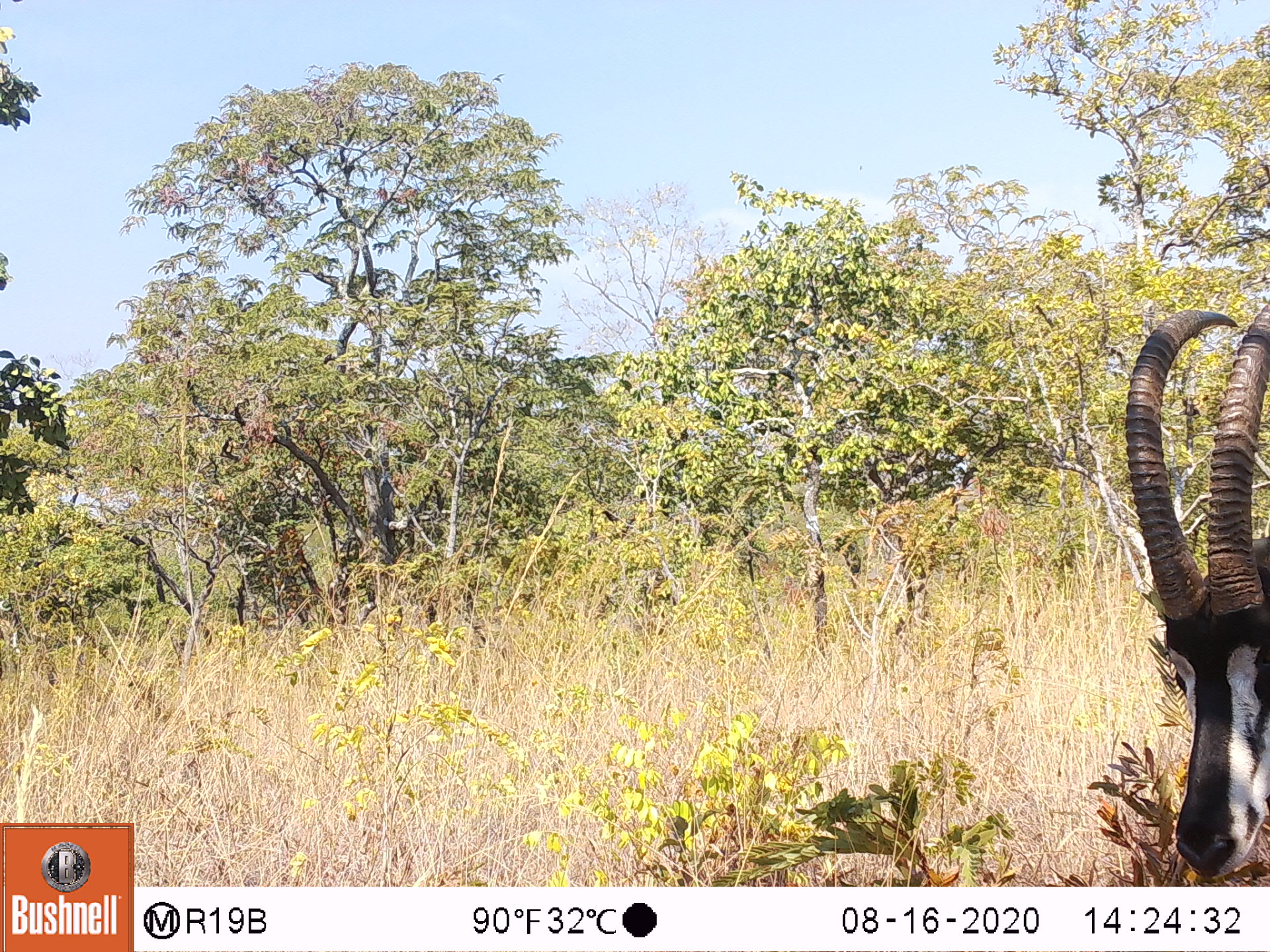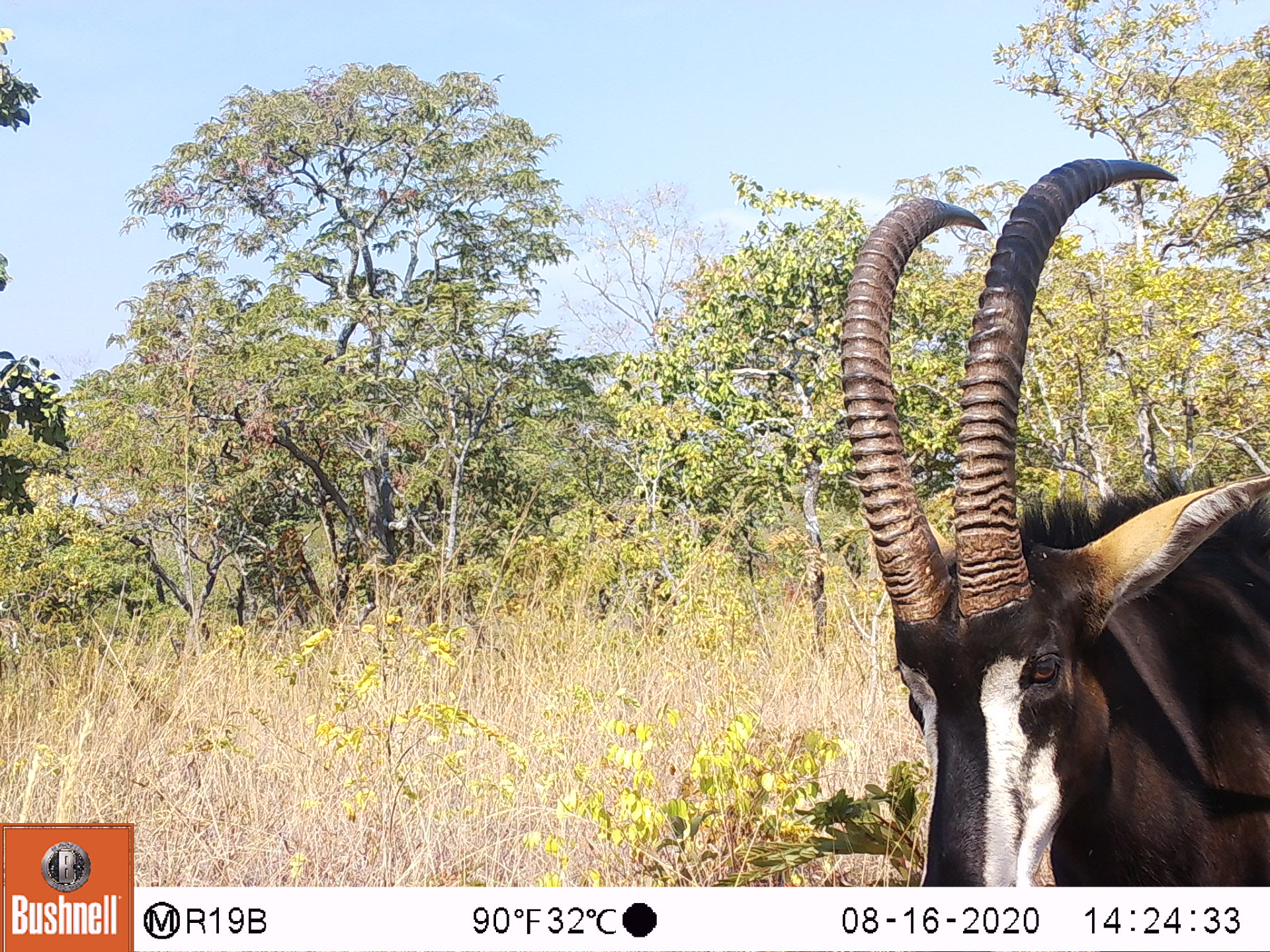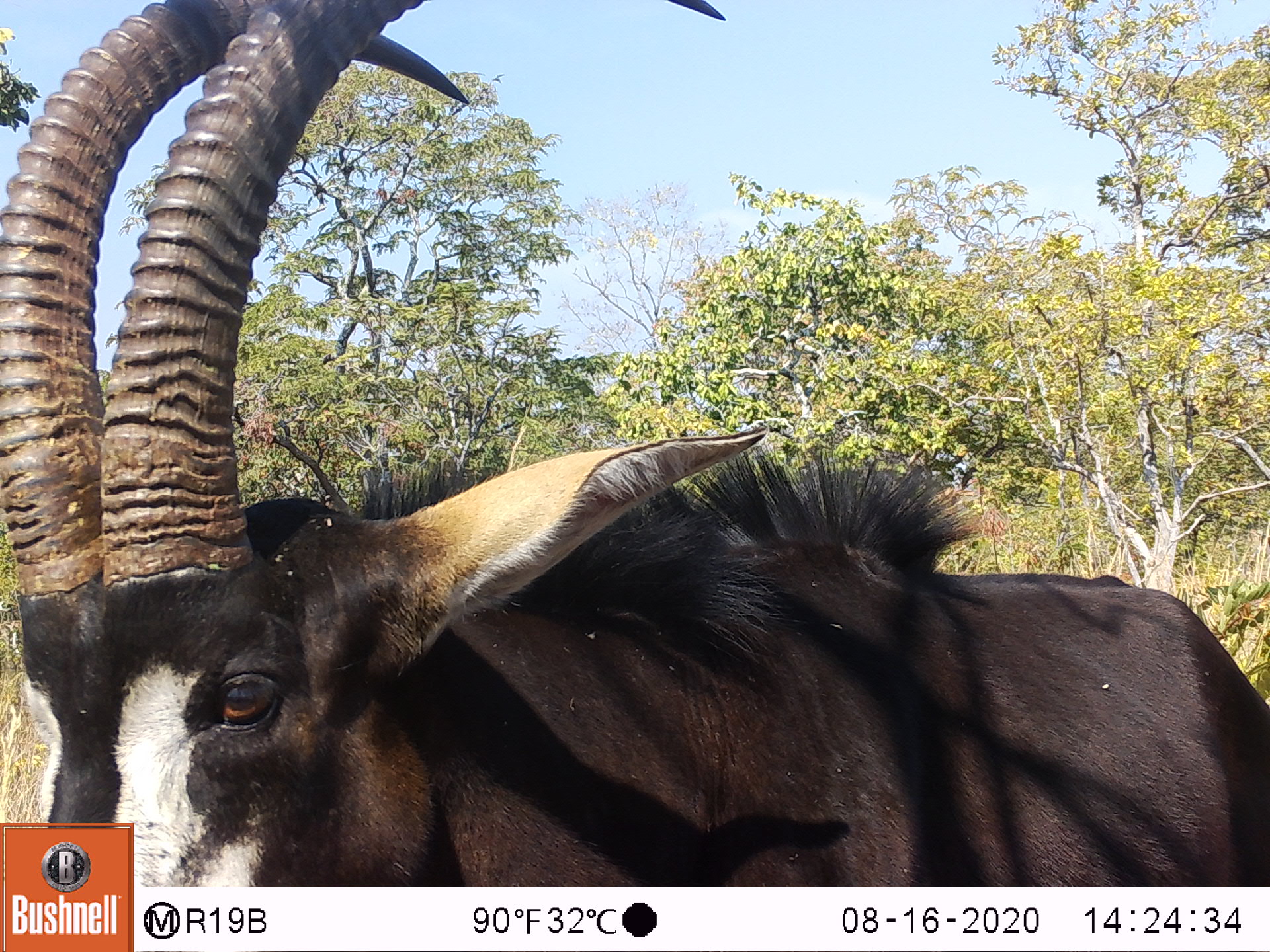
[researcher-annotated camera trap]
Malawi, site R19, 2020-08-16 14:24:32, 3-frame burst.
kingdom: Animalia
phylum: Chordata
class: Mammalia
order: Artiodactyla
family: Bovidae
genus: Hippotragus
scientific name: Hippotragus niger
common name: sable antelope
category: sable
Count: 1.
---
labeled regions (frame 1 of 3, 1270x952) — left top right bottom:
sable: 1100 304 1268 882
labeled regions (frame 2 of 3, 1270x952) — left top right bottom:
sable: 832 154 1265 884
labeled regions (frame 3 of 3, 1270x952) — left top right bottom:
sable: 2 0 1262 819